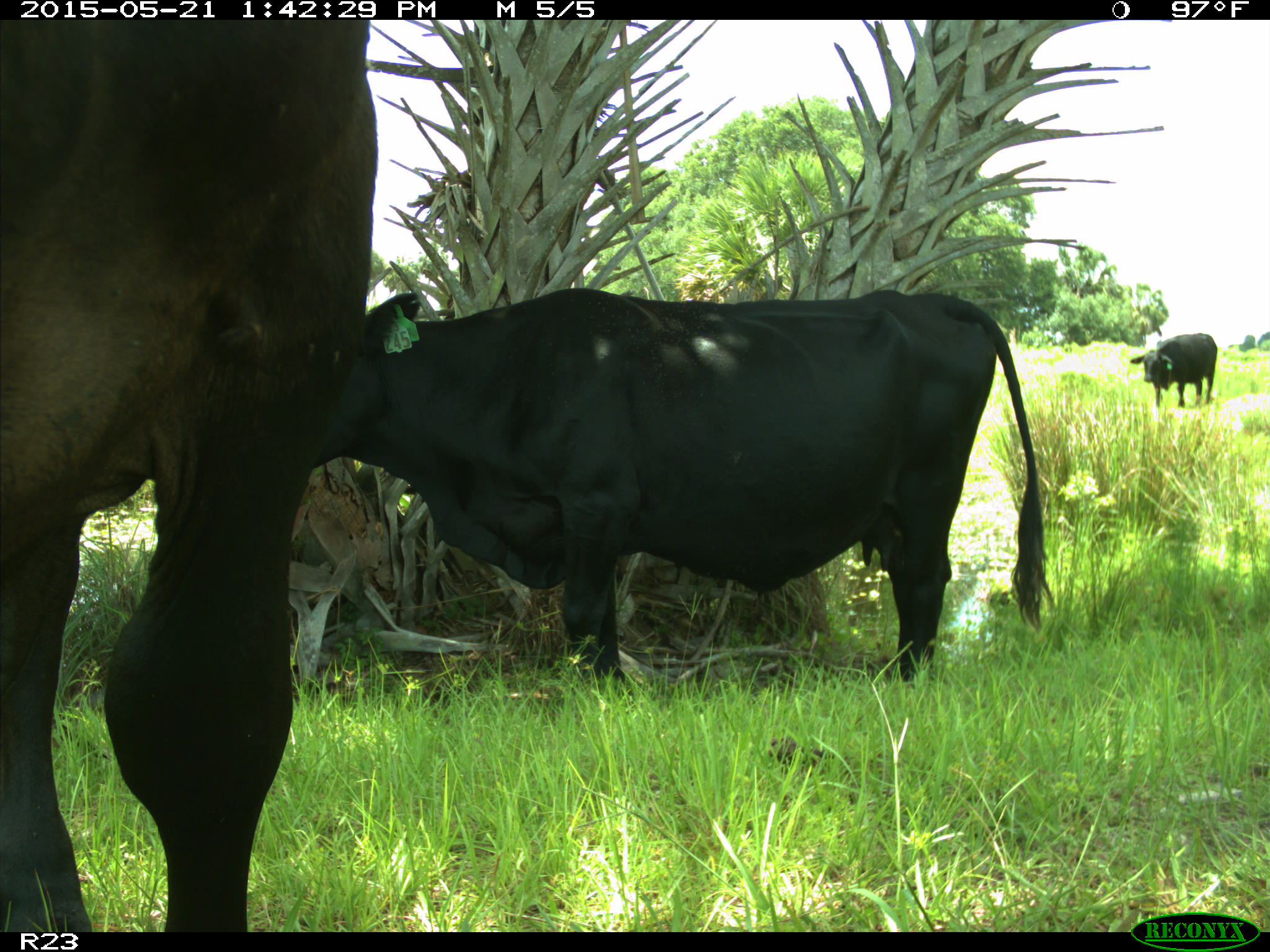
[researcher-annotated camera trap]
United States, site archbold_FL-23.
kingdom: Animalia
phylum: Chordata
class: Mammalia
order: Artiodactyla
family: Bovidae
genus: Bos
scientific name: Bos taurus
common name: domestic cow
Bos taurus (domestic cow).